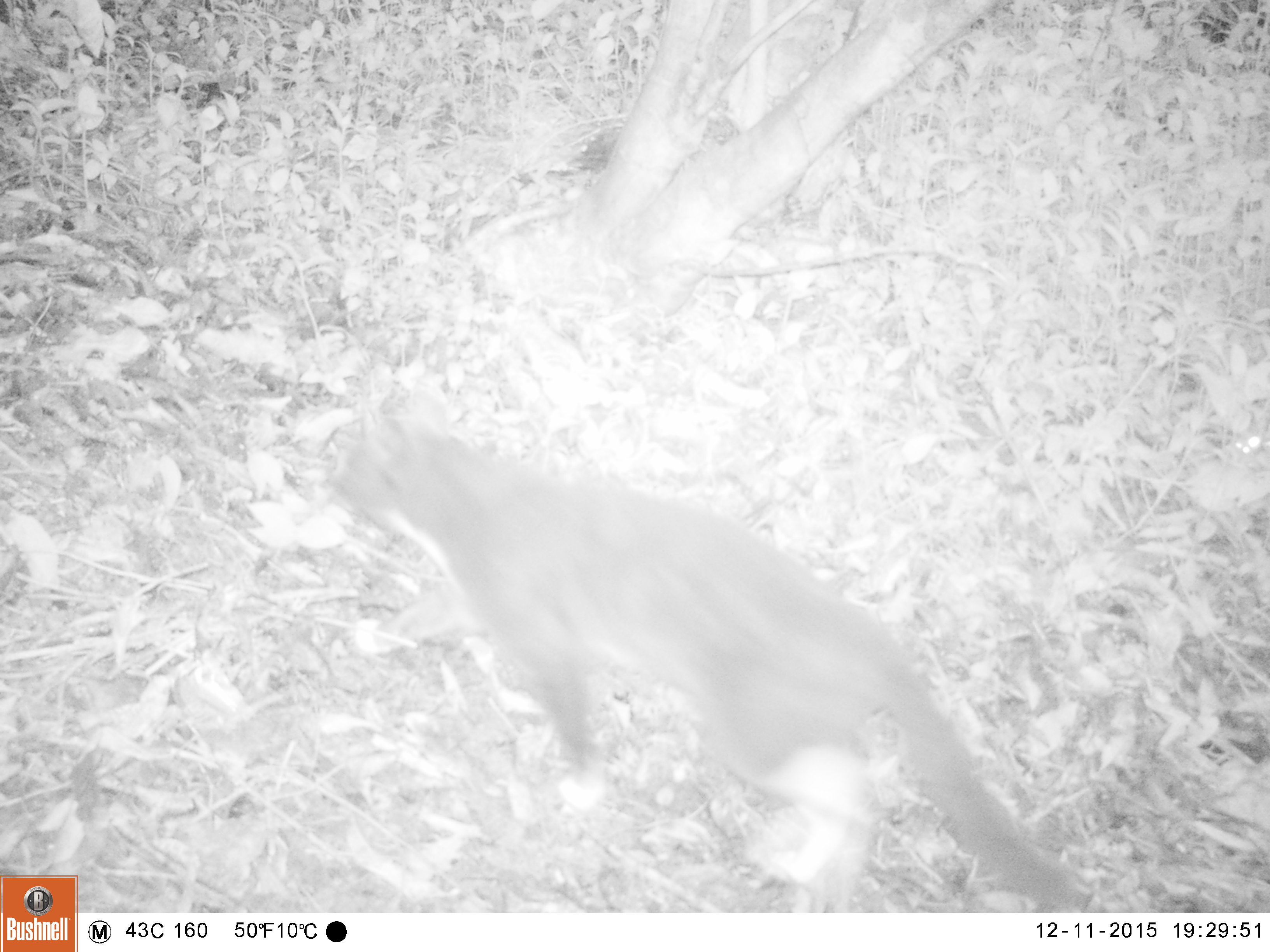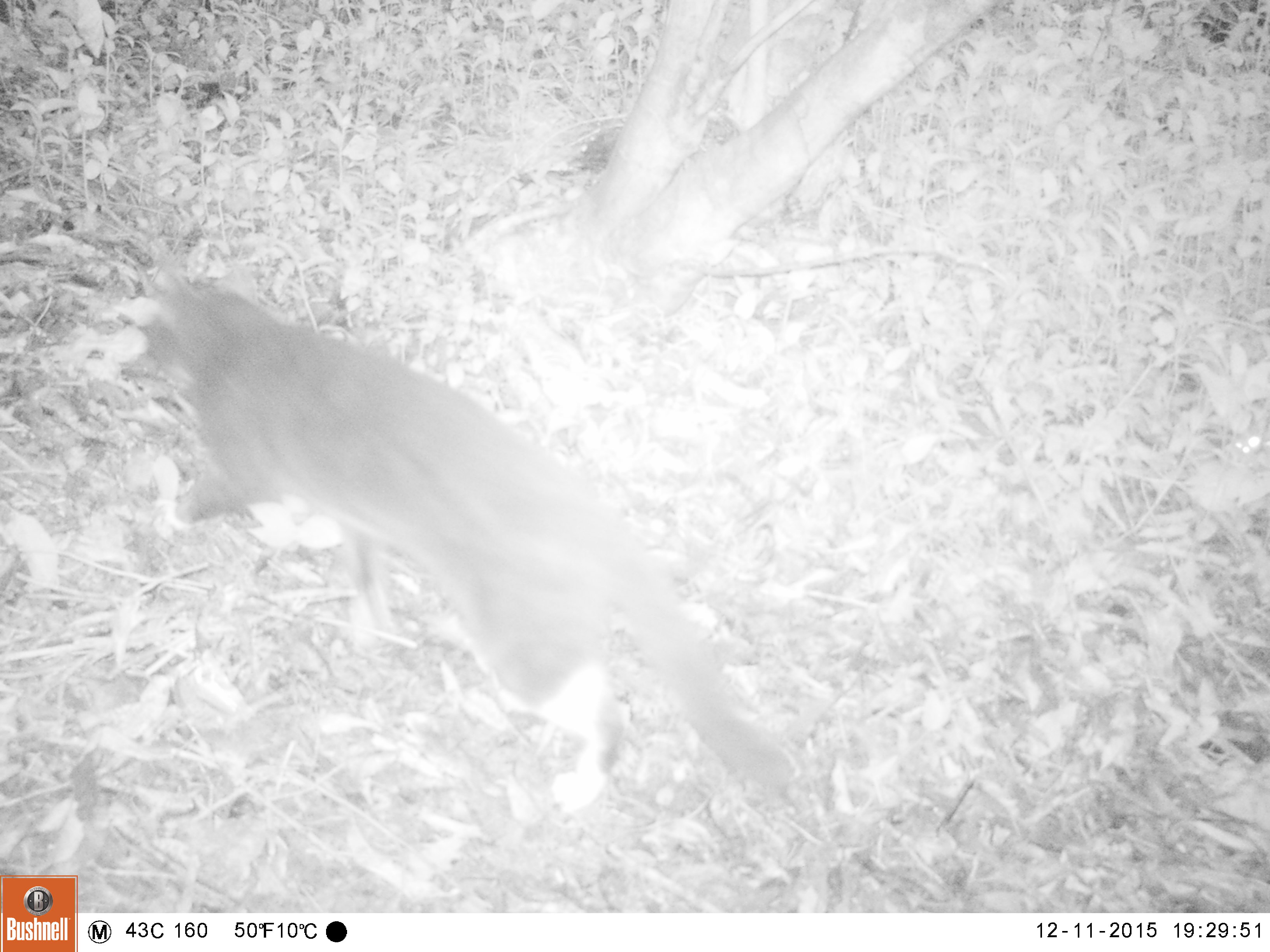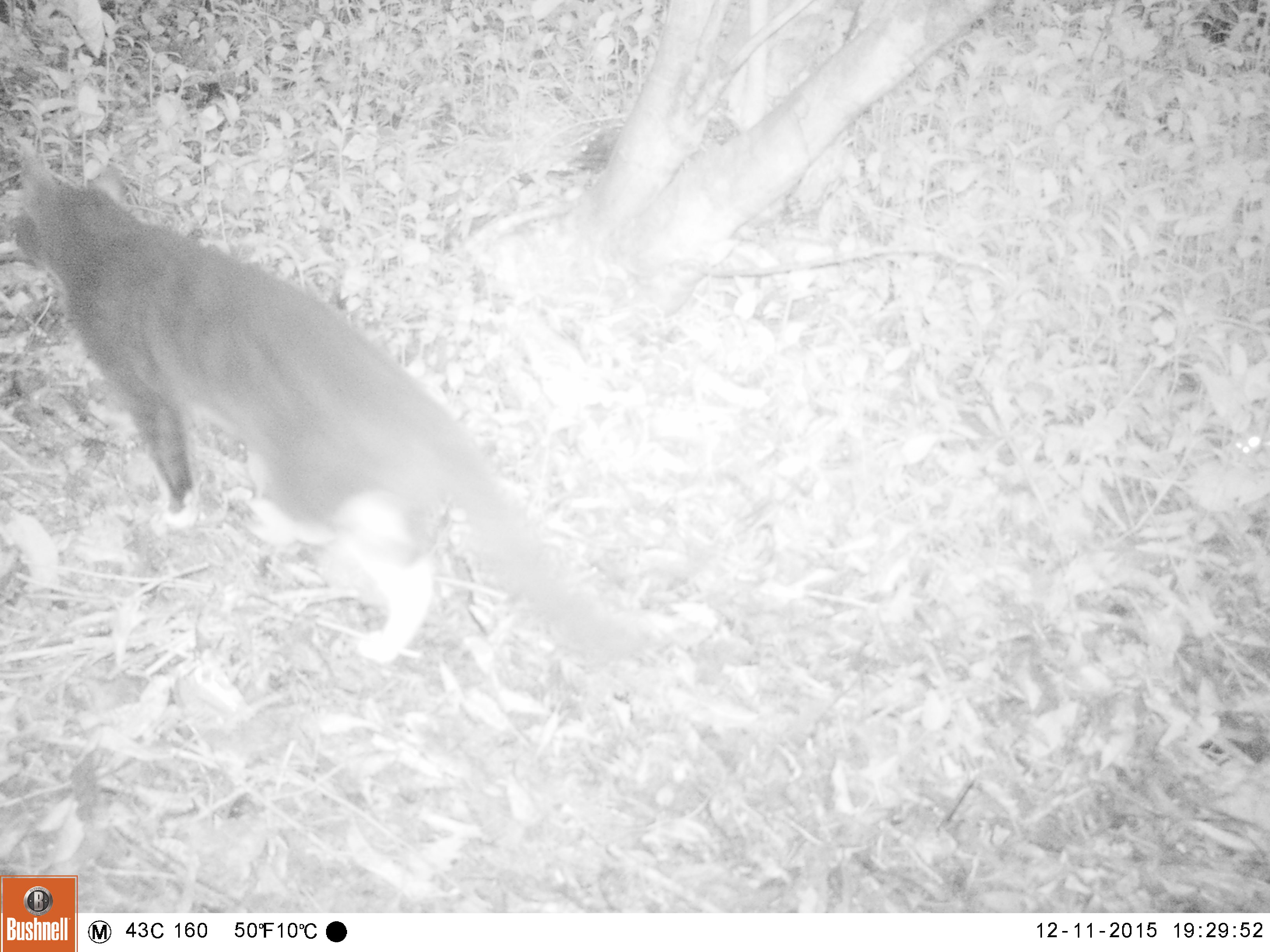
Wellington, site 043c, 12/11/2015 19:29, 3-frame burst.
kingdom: Animalia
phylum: Chordata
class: Mammalia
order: Carnivora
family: Felidae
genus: Felis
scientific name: Felis catus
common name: cat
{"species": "cat (Felis catus)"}